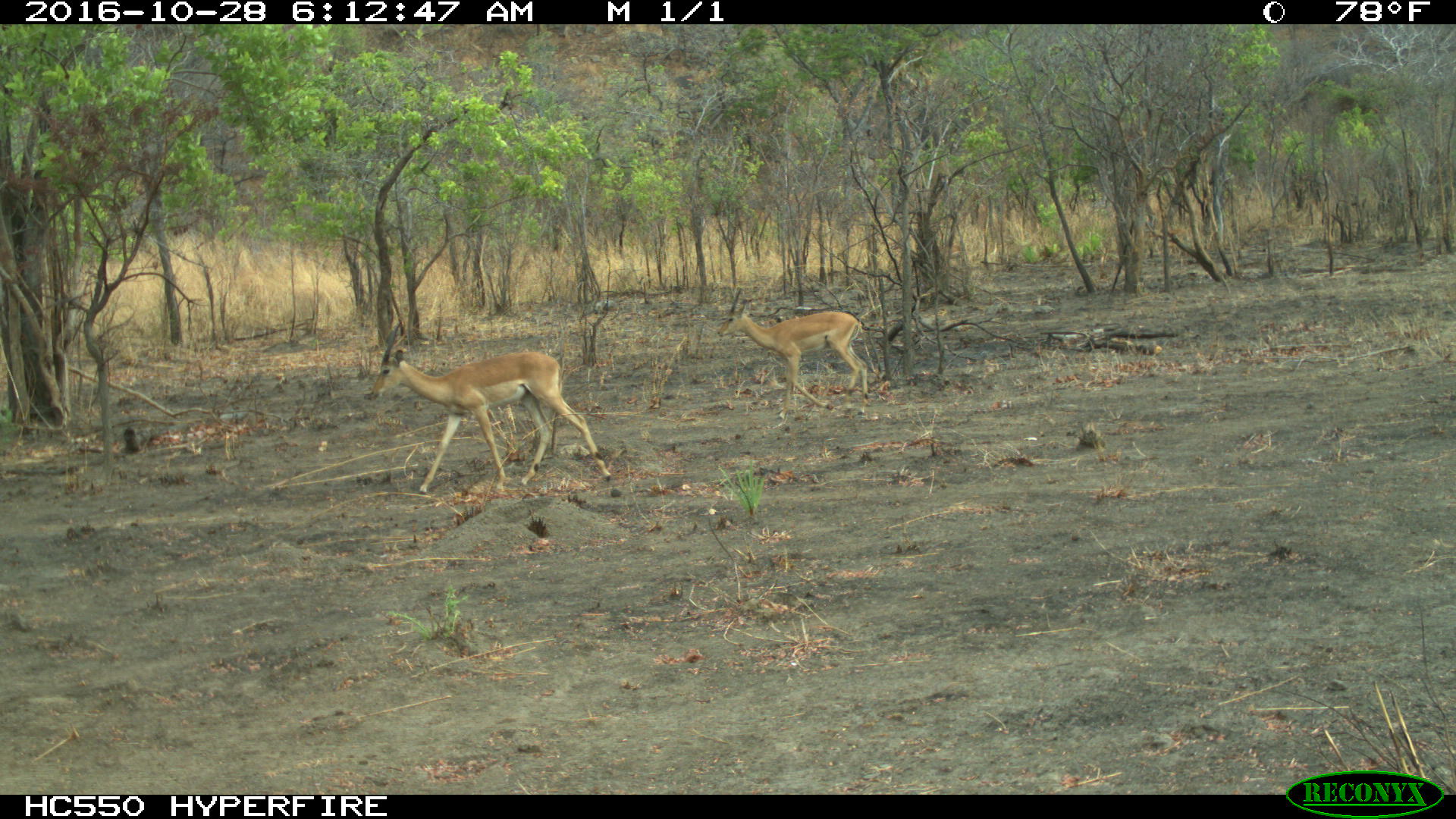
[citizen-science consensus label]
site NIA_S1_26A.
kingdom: Animalia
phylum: Chordata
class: Mammalia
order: Artiodactyla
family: Bovidae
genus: Aepyceros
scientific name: Aepyceros melampus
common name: impala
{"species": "impala (Aepyceros melampus)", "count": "2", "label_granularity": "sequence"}